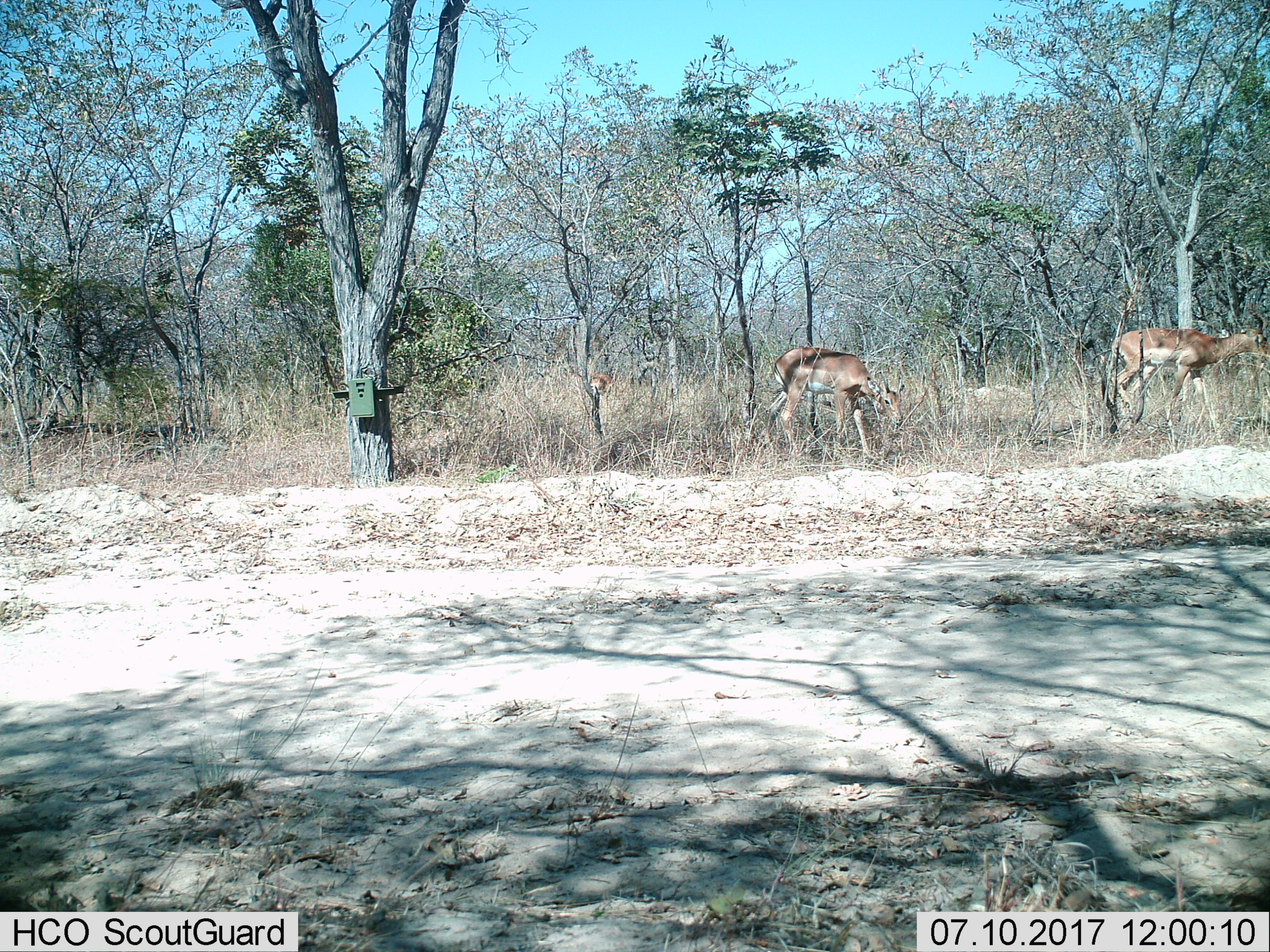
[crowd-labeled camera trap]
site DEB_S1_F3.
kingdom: Animalia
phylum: Chordata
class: Mammalia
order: Artiodactyla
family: Bovidae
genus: Aepyceros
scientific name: Aepyceros melampus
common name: impala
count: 2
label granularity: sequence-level